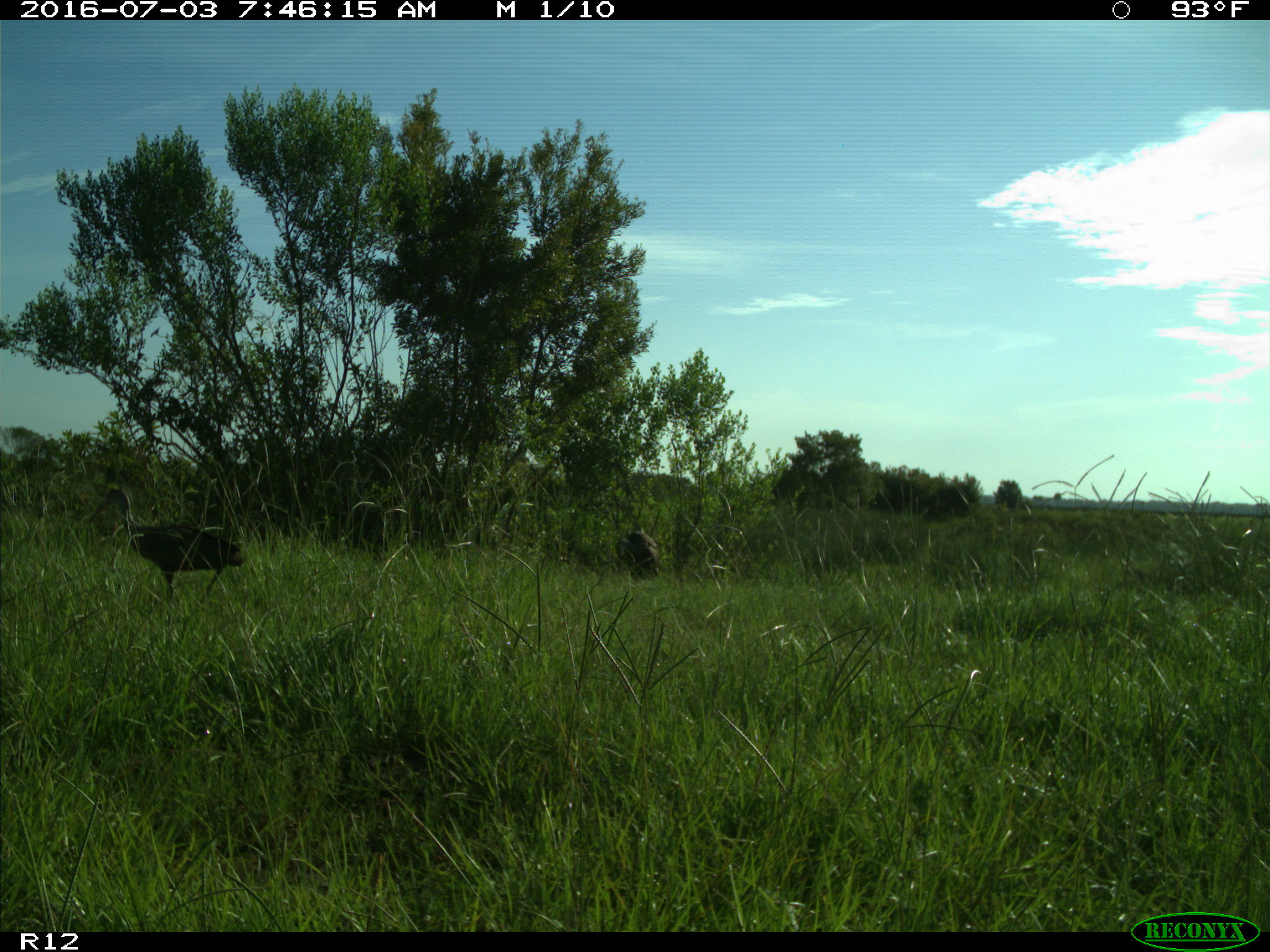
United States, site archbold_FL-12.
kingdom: Animalia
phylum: Chordata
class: Aves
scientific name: Aves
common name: birds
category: unidentified bird